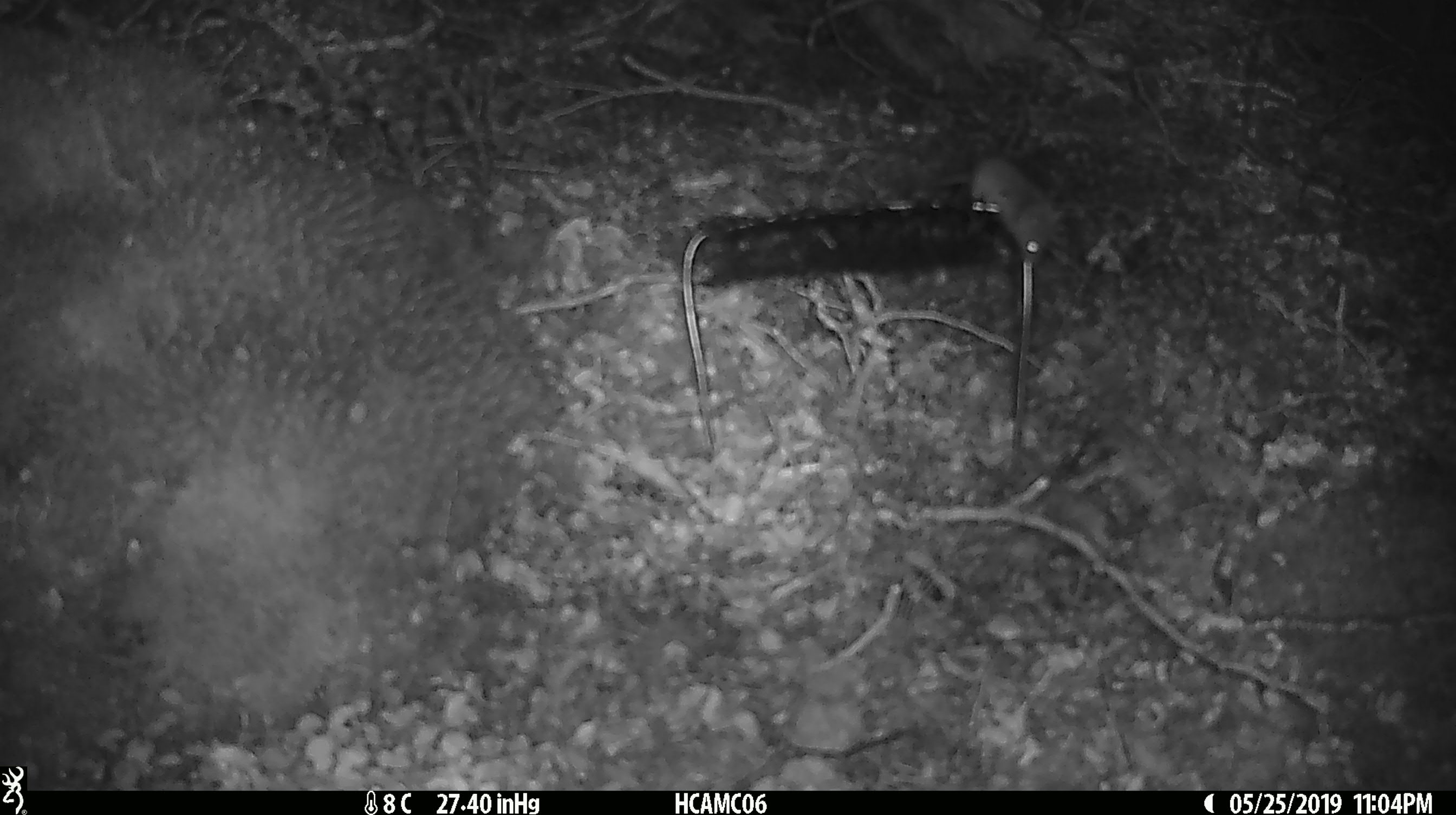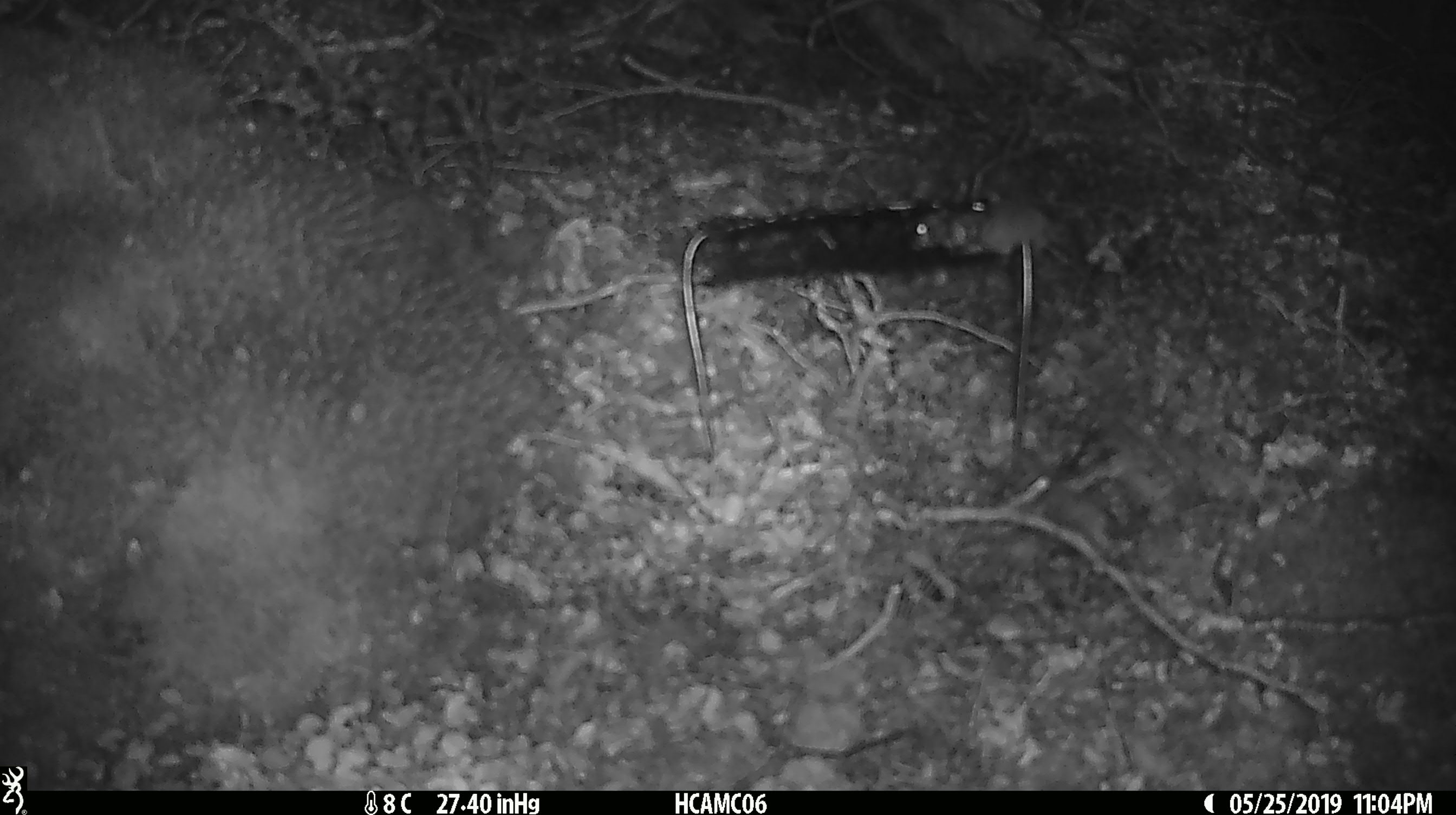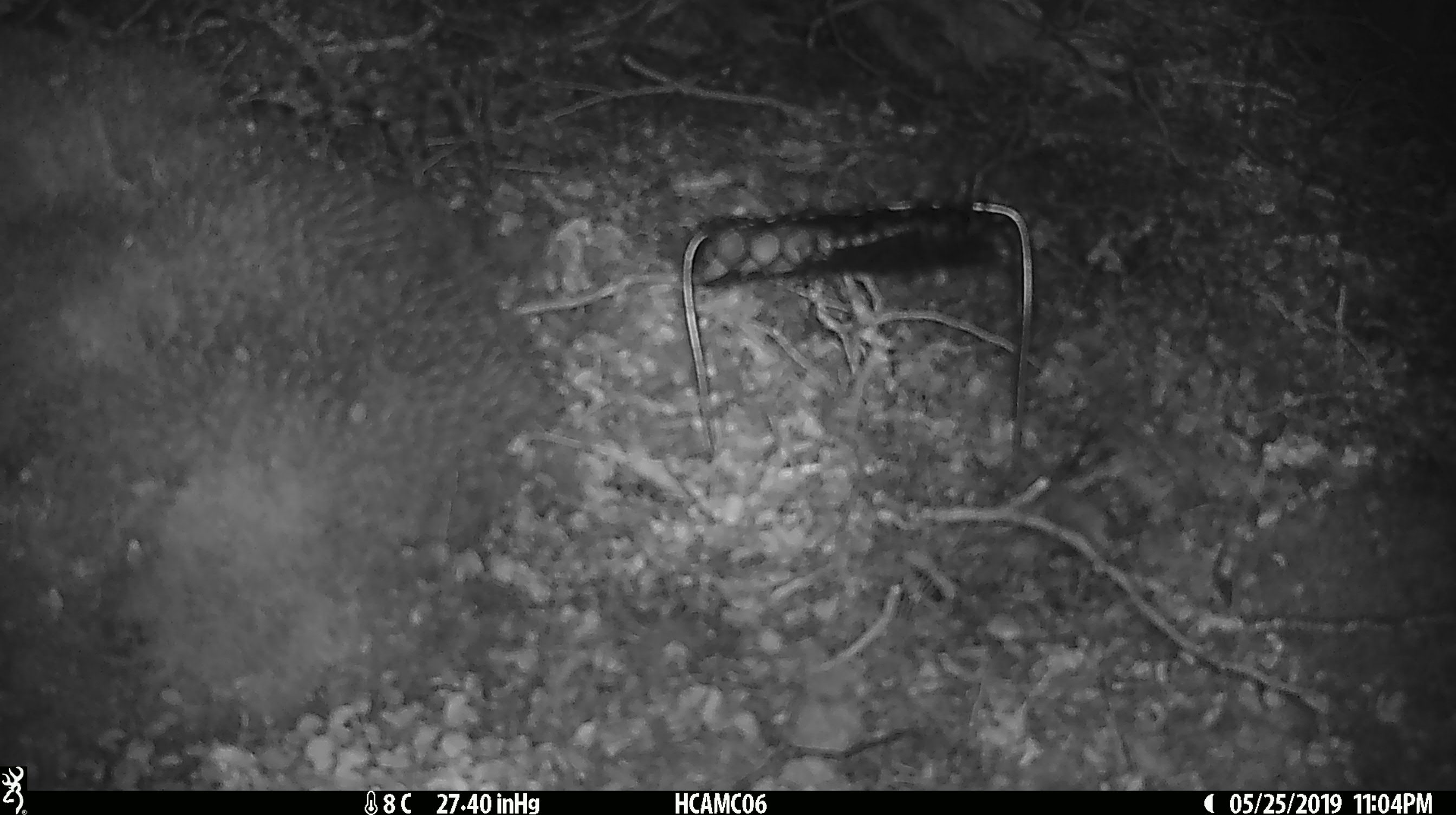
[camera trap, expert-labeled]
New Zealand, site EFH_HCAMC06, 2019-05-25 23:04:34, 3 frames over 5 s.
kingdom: Animalia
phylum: Chordata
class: Mammalia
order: Rodentia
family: Muridae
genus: Mus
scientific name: Mus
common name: mouse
Mouse (Mus).